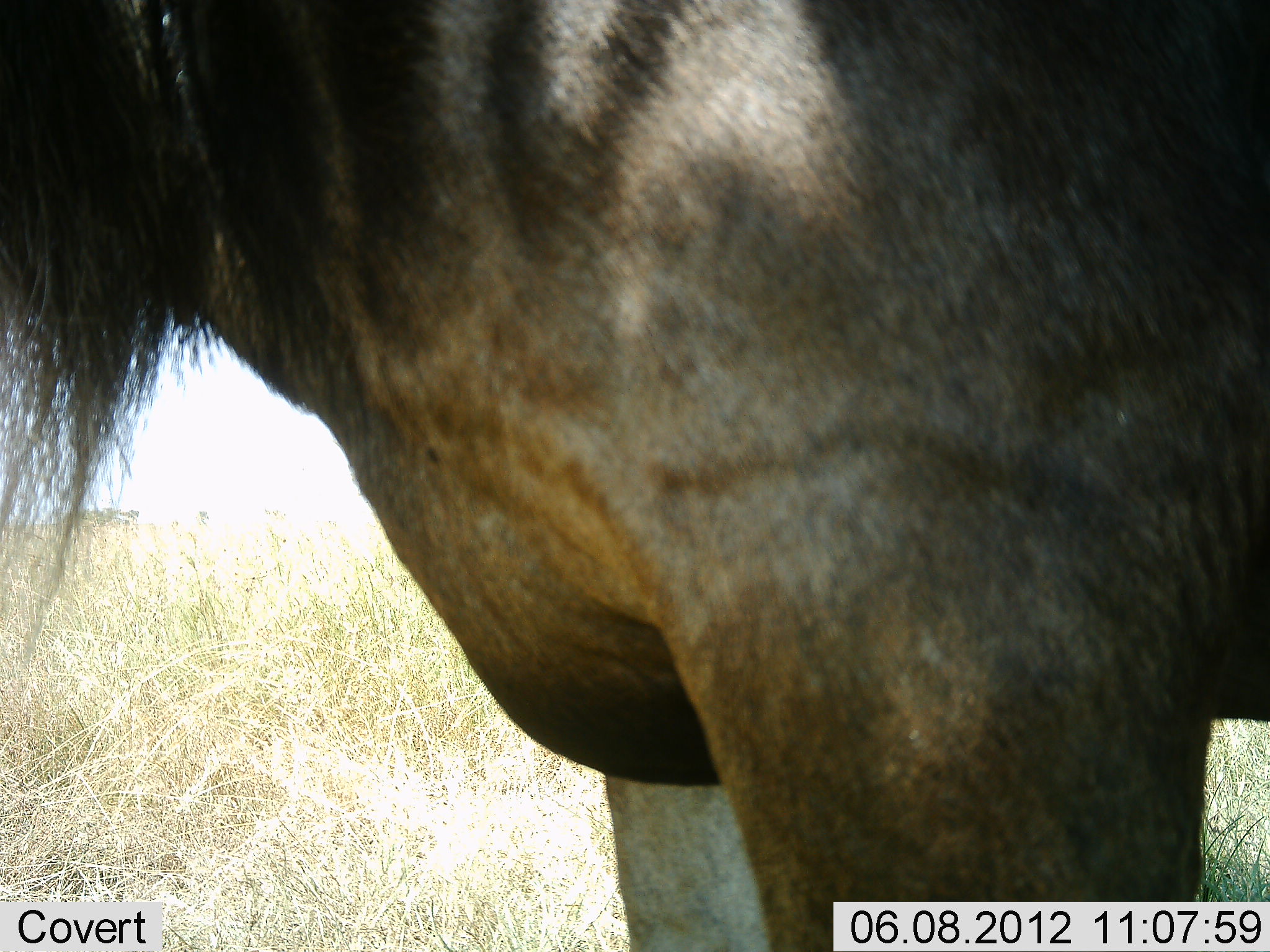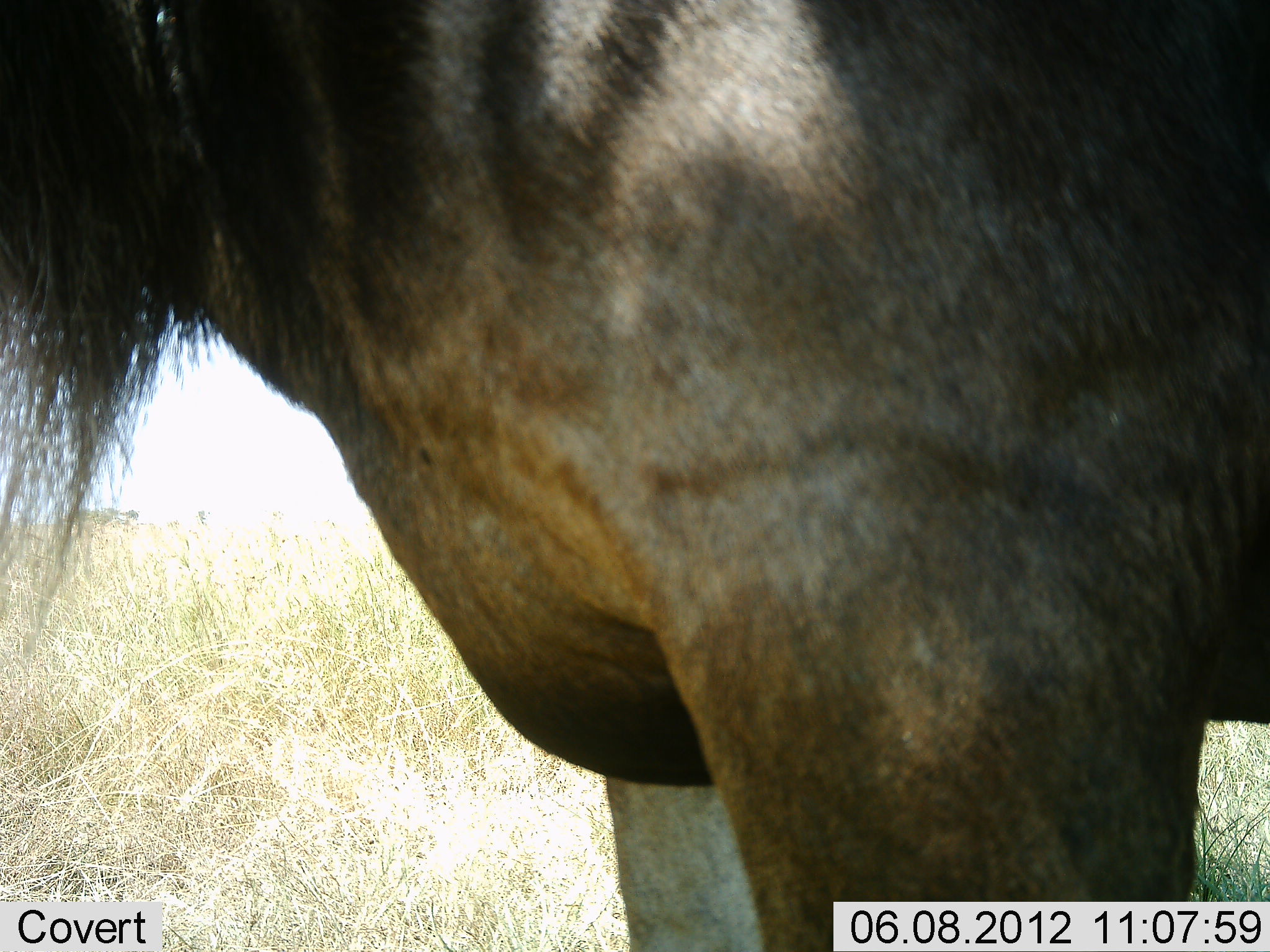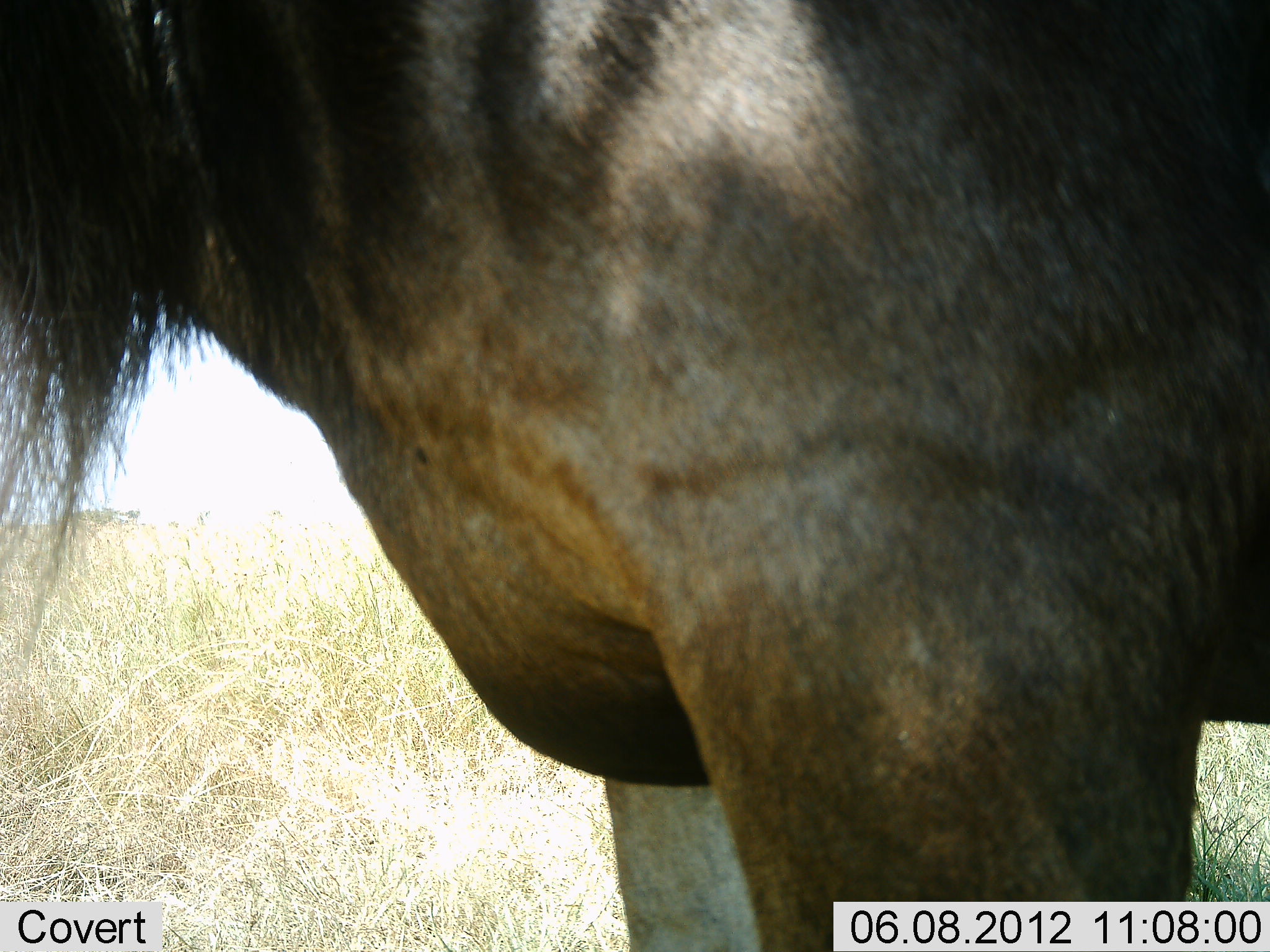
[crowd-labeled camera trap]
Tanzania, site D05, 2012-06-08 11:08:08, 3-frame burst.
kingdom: Animalia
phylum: Chordata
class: Mammalia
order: Artiodactyla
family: Bovidae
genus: Connochaetes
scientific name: Connochaetes taurinus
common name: blue wildebeest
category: wildebeest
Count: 1.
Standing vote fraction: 100%.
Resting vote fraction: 0%.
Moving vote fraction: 0%.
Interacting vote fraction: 0%.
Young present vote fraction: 0%.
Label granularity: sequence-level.